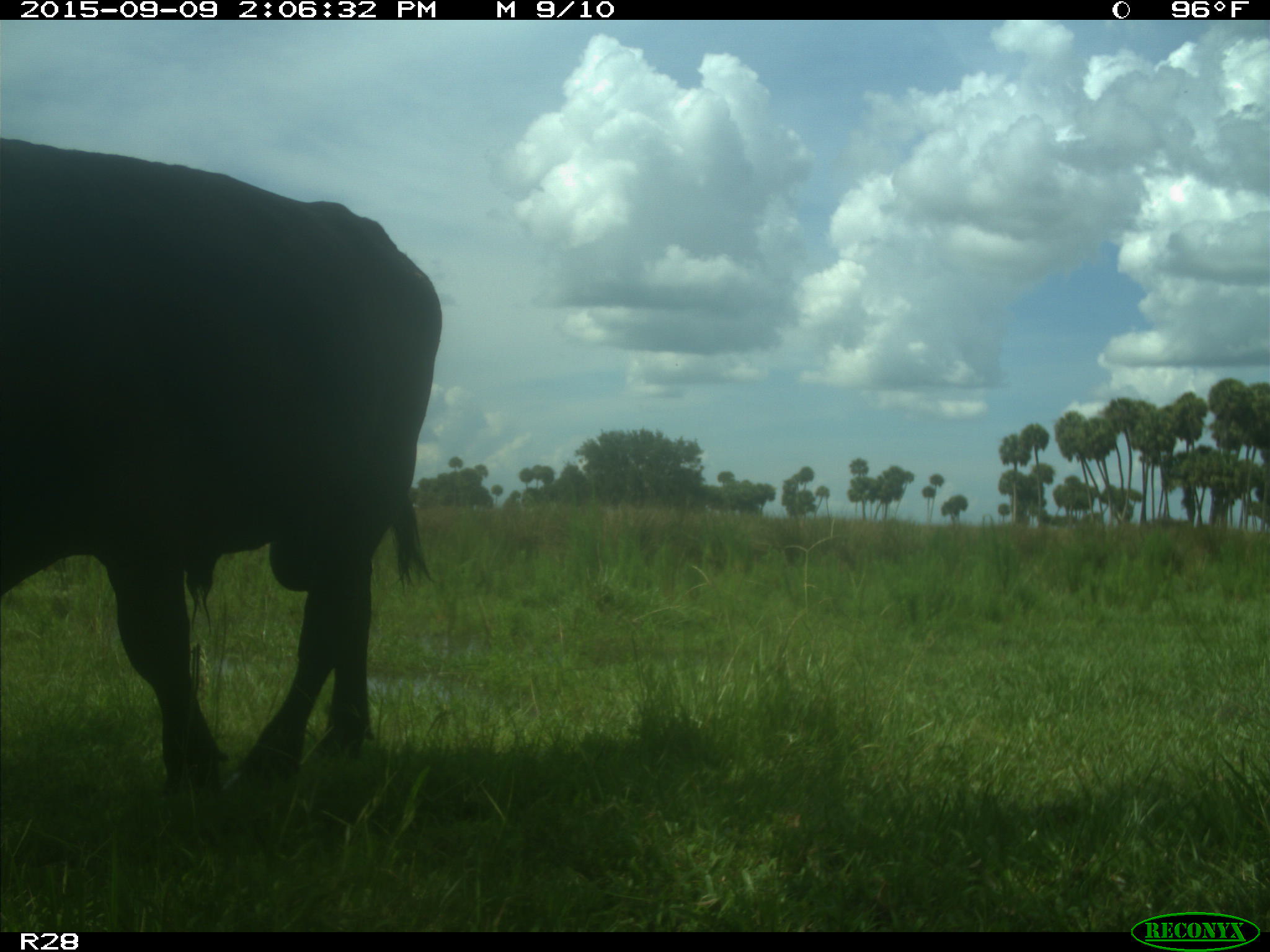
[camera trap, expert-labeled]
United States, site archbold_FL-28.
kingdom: Animalia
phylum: Chordata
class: Mammalia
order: Artiodactyla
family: Bovidae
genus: Bos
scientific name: Bos taurus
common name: domestic cow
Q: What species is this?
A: Bos taurus (domestic cow).